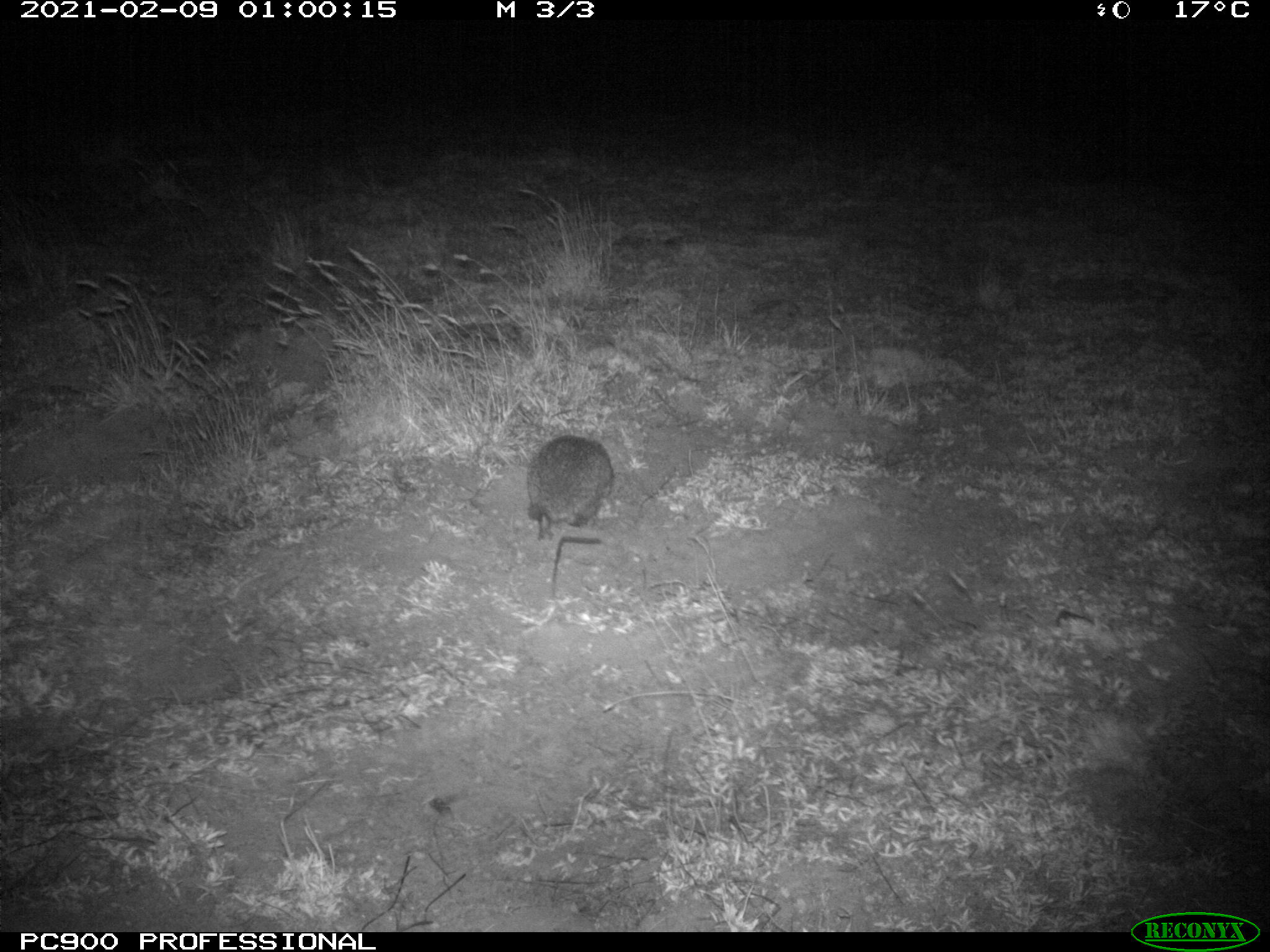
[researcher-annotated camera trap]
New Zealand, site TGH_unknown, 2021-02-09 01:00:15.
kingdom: Animalia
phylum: Chordata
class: Mammalia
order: Eulipotyphla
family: Erinaceidae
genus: Erinaceus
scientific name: Erinaceus europaeus europaeus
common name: european hedgehog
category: hedgehog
Hedgehog (european hedgehog) (Erinaceus europaeus europaeus).